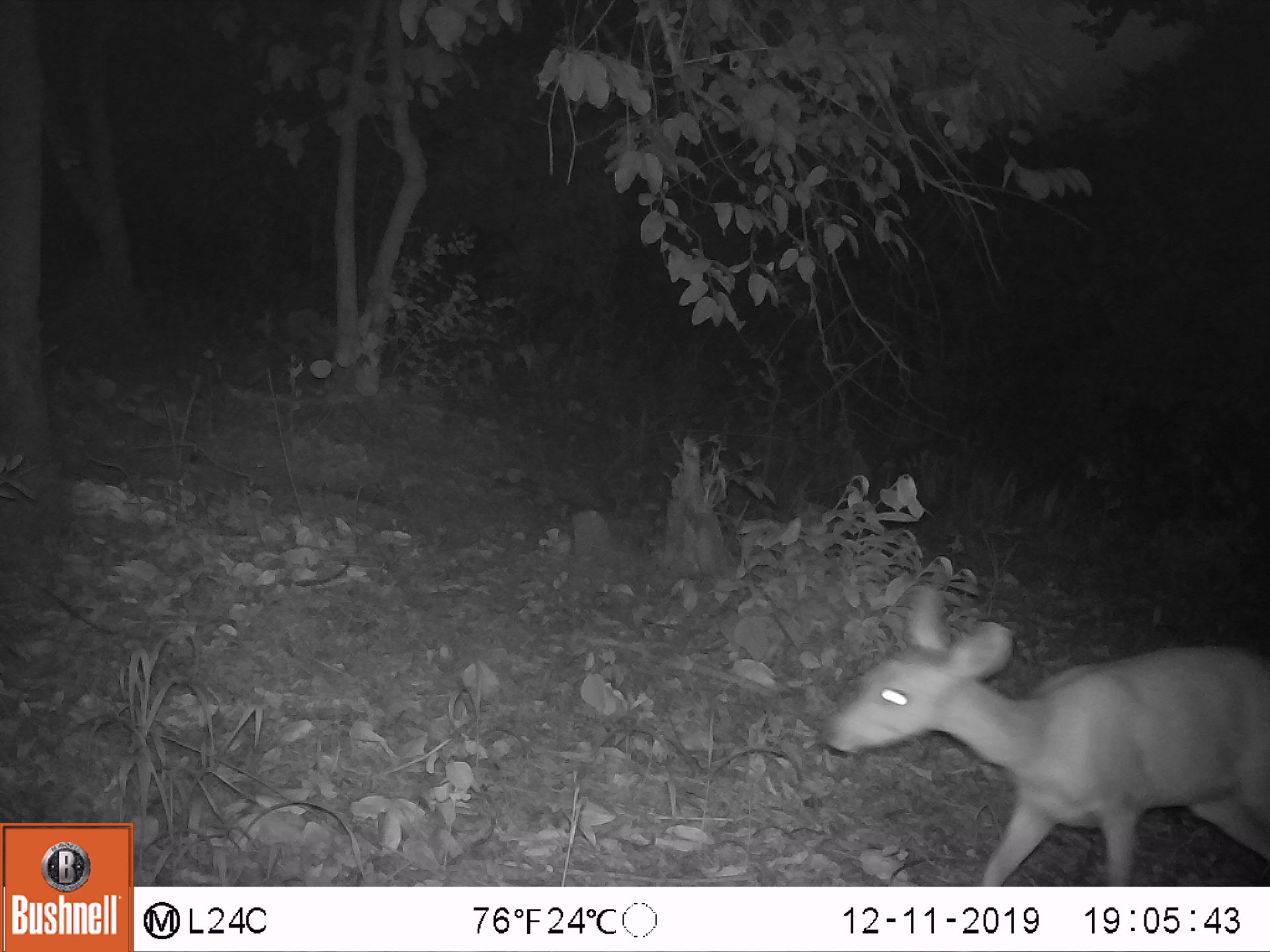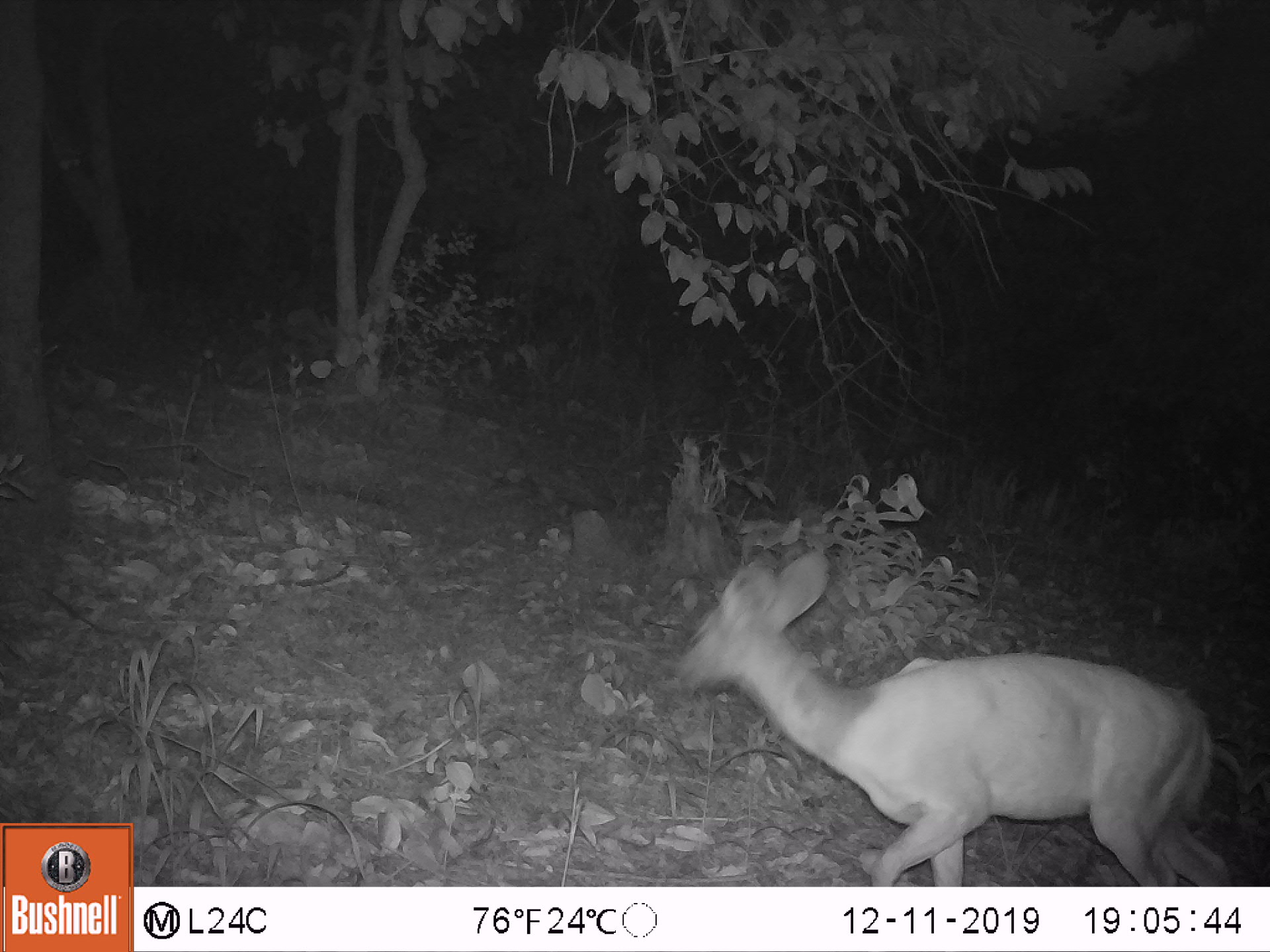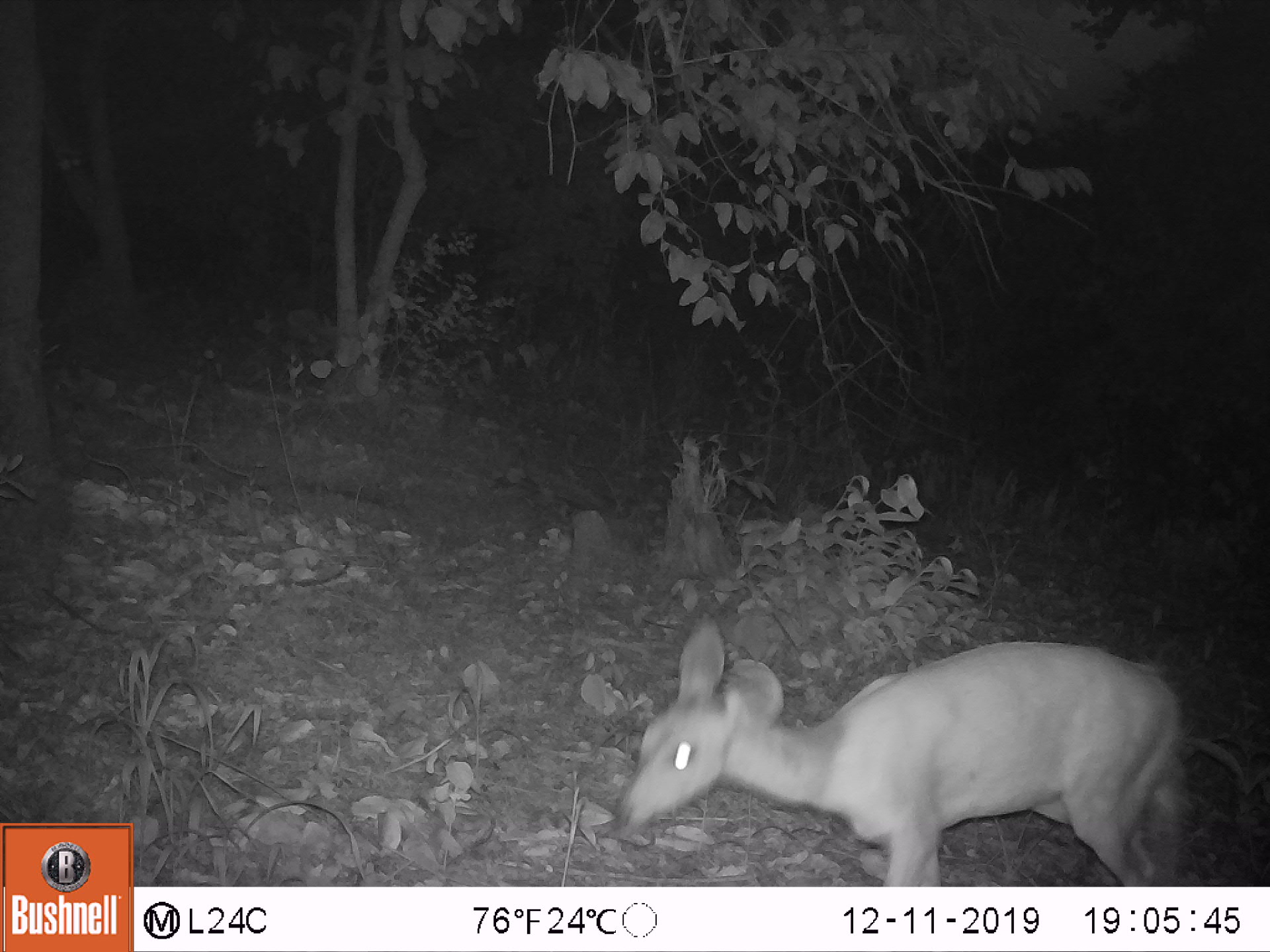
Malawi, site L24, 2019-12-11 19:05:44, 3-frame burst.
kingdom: Animalia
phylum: Chordata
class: Mammalia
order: Artiodactyla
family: Bovidae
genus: Tragelaphus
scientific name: Tragelaphus sylvaticus sylvaticus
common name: cape bushbuck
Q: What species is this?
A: Cape bushbuck (Tragelaphus sylvaticus sylvaticus).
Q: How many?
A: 1.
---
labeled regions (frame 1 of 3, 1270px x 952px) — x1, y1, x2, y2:
cape bushbuck: 820, 583, 1267, 885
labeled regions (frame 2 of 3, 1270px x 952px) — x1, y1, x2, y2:
cape bushbuck: 666, 512, 1257, 883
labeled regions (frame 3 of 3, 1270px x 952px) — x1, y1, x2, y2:
cape bushbuck: 608, 610, 1192, 885